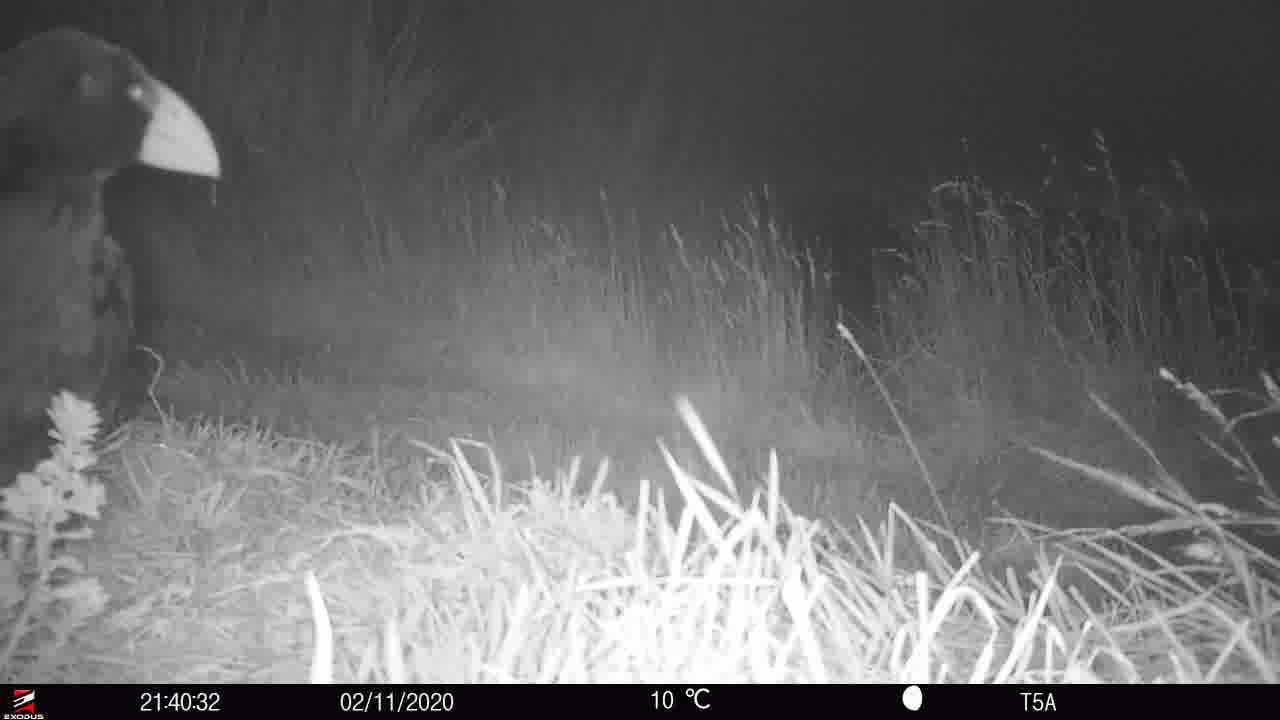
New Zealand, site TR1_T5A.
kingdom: Animalia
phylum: Chordata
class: Aves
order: Gruiformes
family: Rallidae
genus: Porphyrio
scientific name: Porphyrio mantelli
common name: takahe